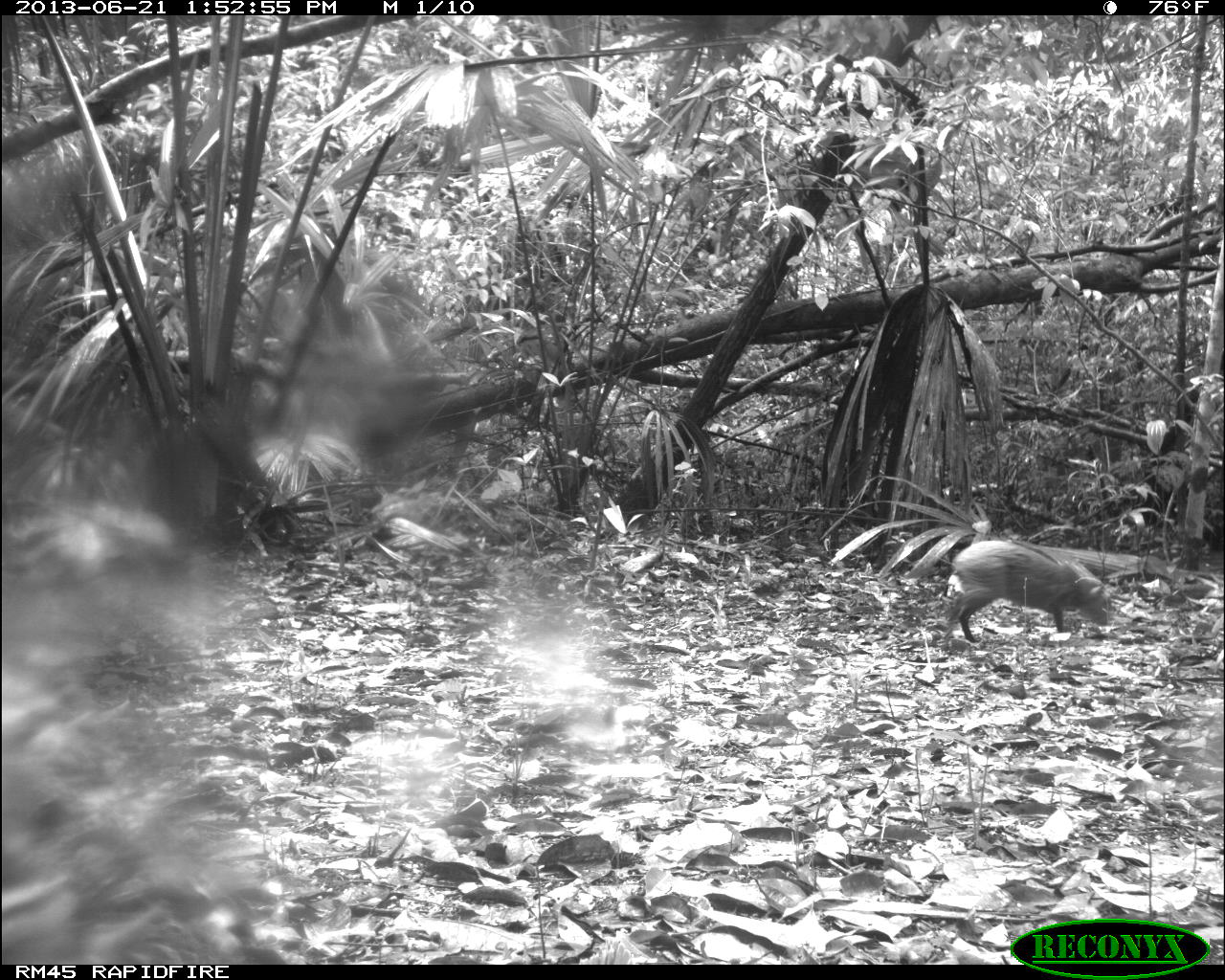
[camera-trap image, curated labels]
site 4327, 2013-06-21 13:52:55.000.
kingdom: Animalia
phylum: Chordata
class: Mammalia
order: Rodentia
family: Dasyproctidae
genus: Dasyprocta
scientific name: Dasyprocta punctata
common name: central american agouti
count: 1